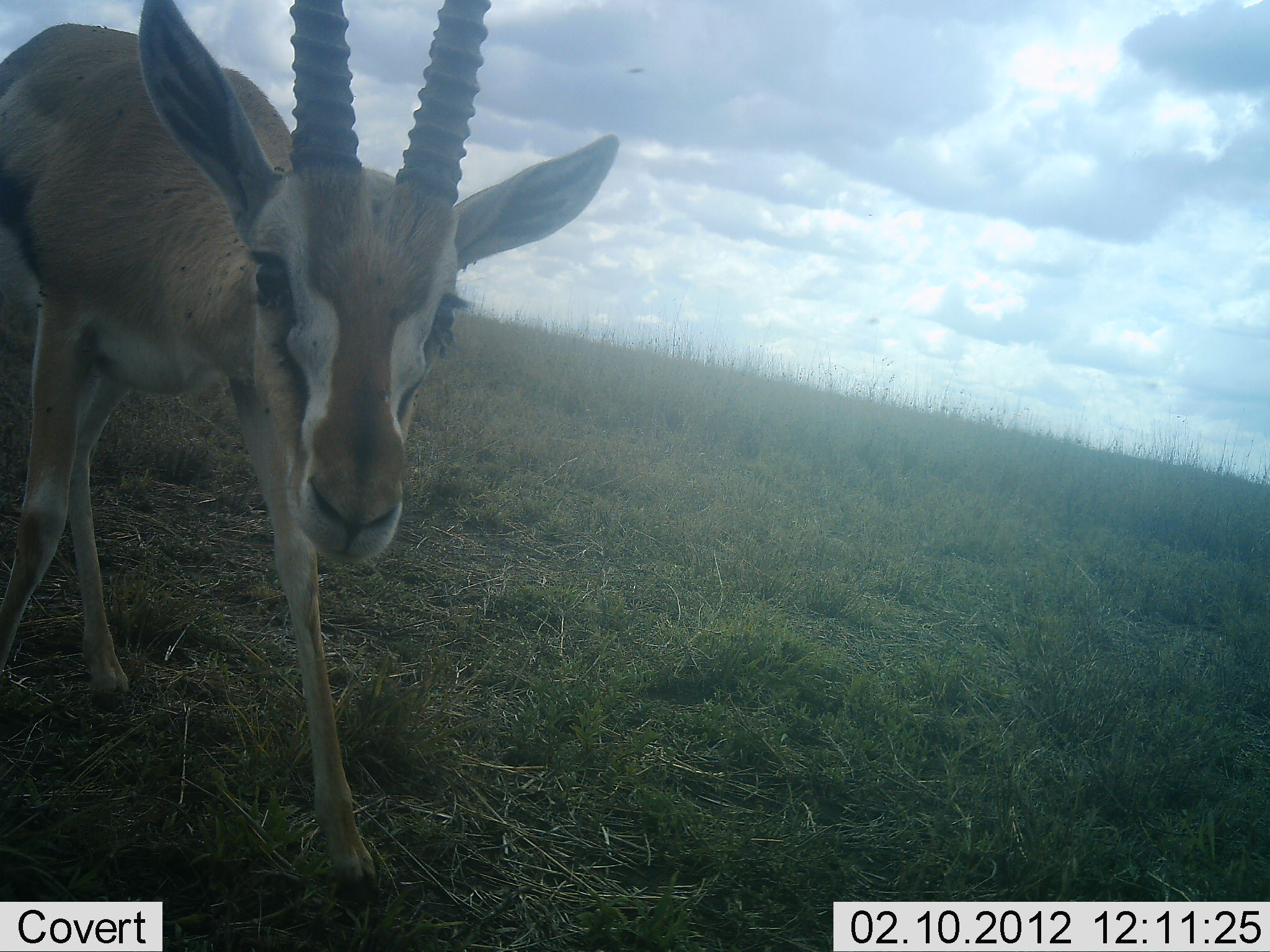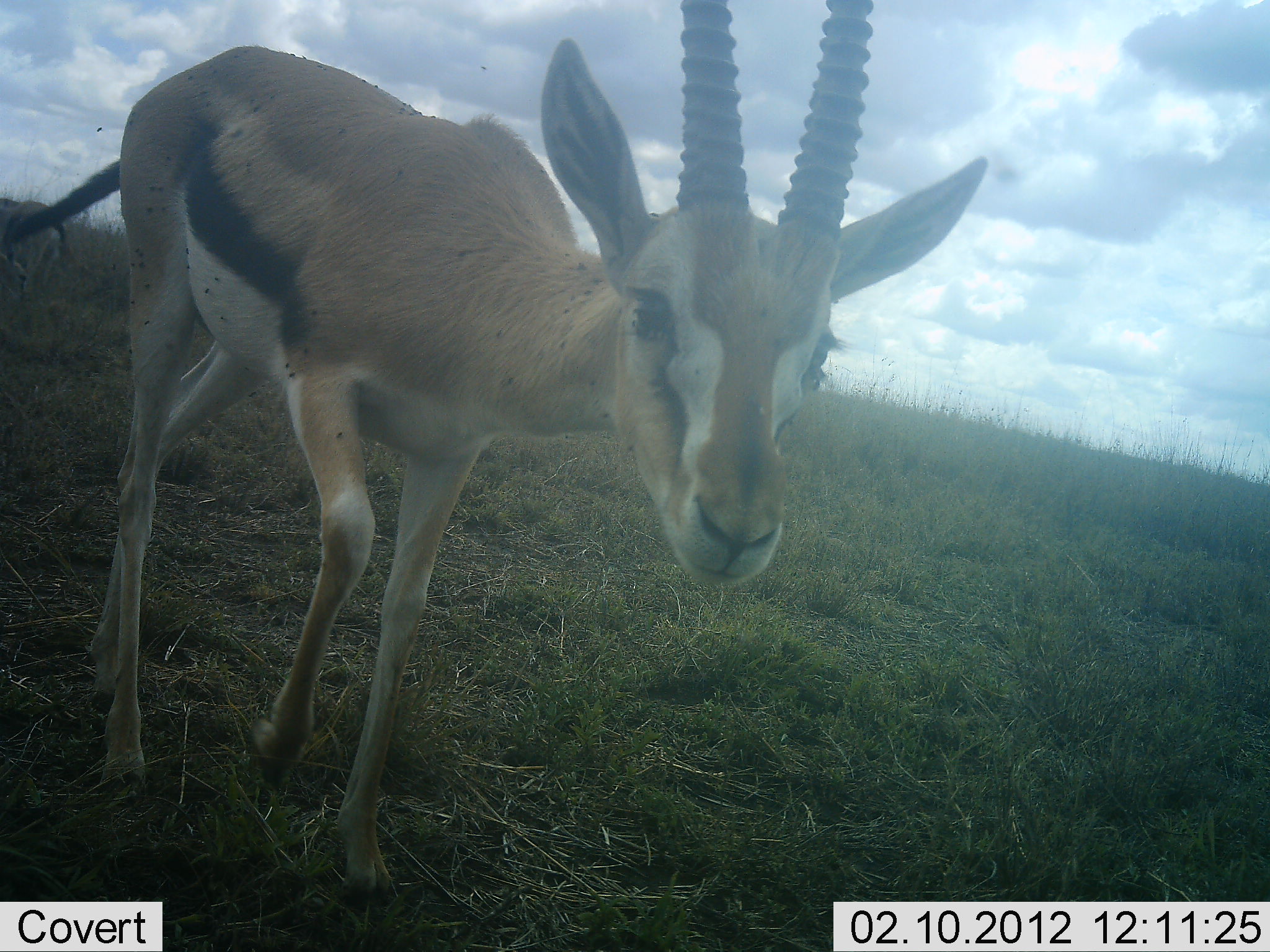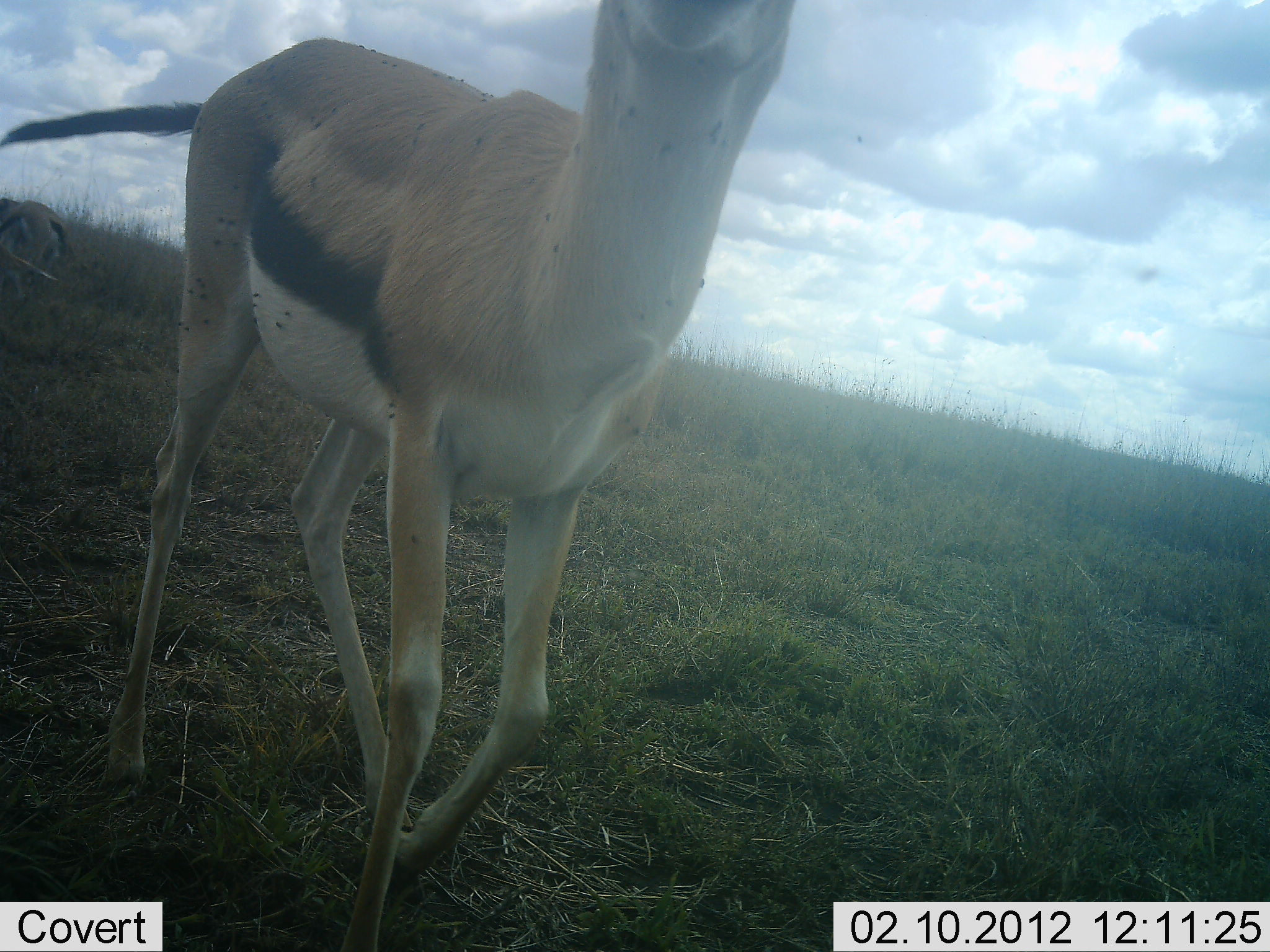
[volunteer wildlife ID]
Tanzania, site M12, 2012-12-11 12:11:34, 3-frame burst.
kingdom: Animalia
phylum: Chordata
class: Mammalia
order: Artiodactyla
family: Bovidae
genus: Eudorcas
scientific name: Eudorcas thomsonii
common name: thomson's gazelle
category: gazellethomsons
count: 1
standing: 22%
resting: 0%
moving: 74%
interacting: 22%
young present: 0%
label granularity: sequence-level